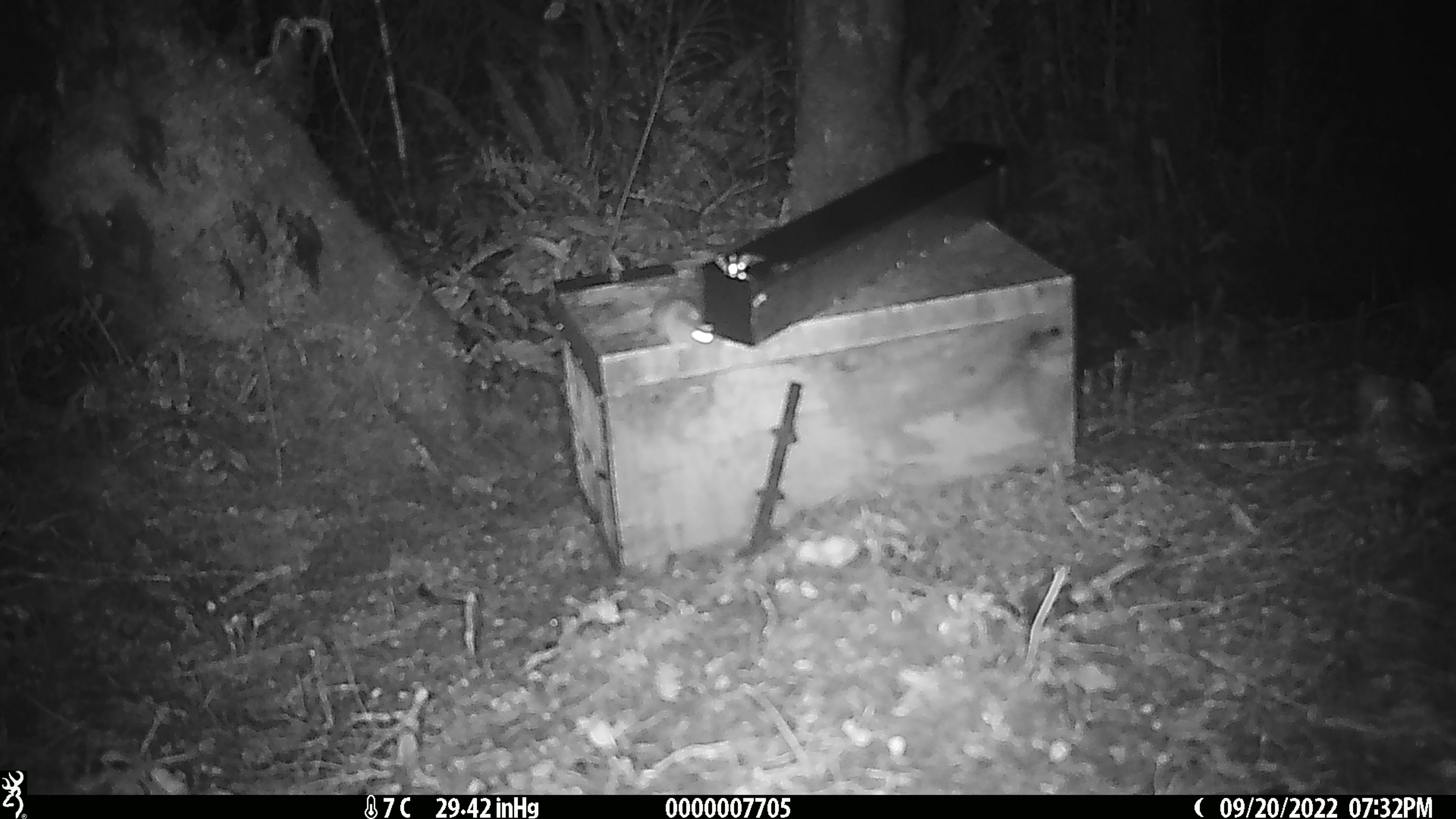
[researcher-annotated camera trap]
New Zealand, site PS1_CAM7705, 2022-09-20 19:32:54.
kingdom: Animalia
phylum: Chordata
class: Mammalia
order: Rodentia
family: Muridae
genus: Mus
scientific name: Mus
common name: mouse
Mouse (Mus).